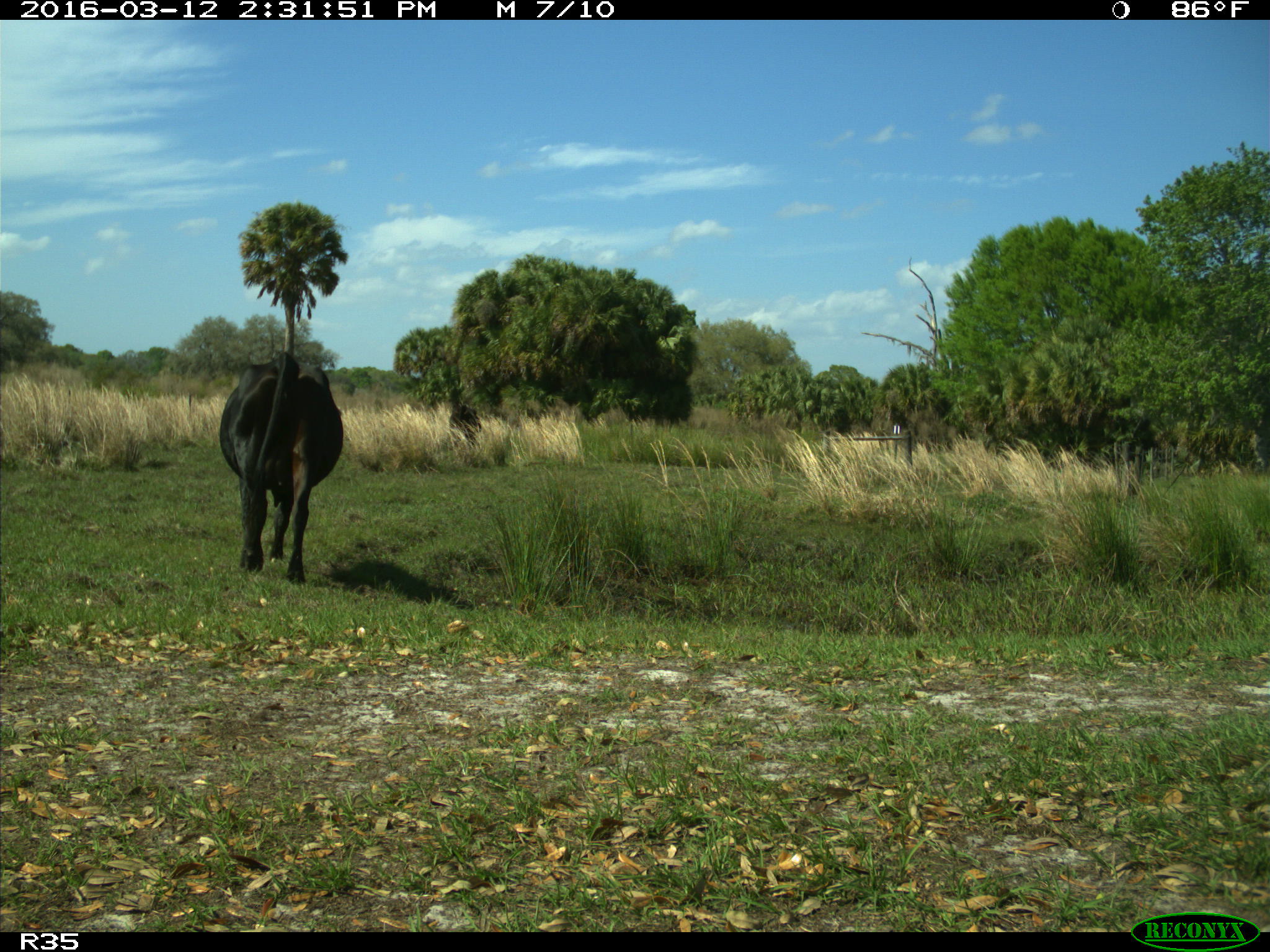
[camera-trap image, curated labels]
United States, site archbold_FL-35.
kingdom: Animalia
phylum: Chordata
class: Mammalia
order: Artiodactyla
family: Bovidae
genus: Bos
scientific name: Bos taurus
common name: domestic cow